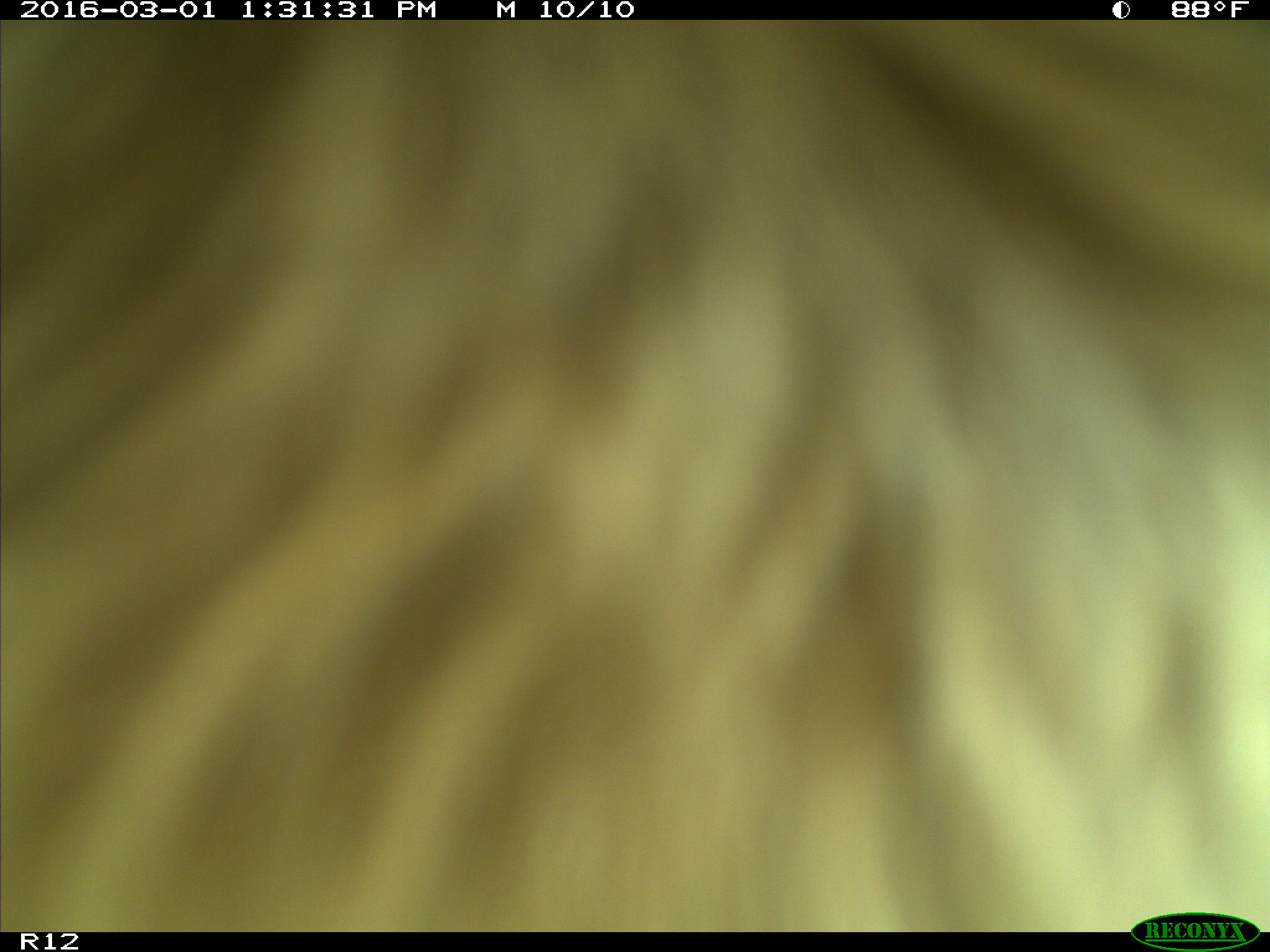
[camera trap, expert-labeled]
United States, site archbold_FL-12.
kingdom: Animalia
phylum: Chordata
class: Mammalia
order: Artiodactyla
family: Bovidae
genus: Bos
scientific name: Bos taurus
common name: domestic cow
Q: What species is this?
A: Bos taurus (domestic cow).